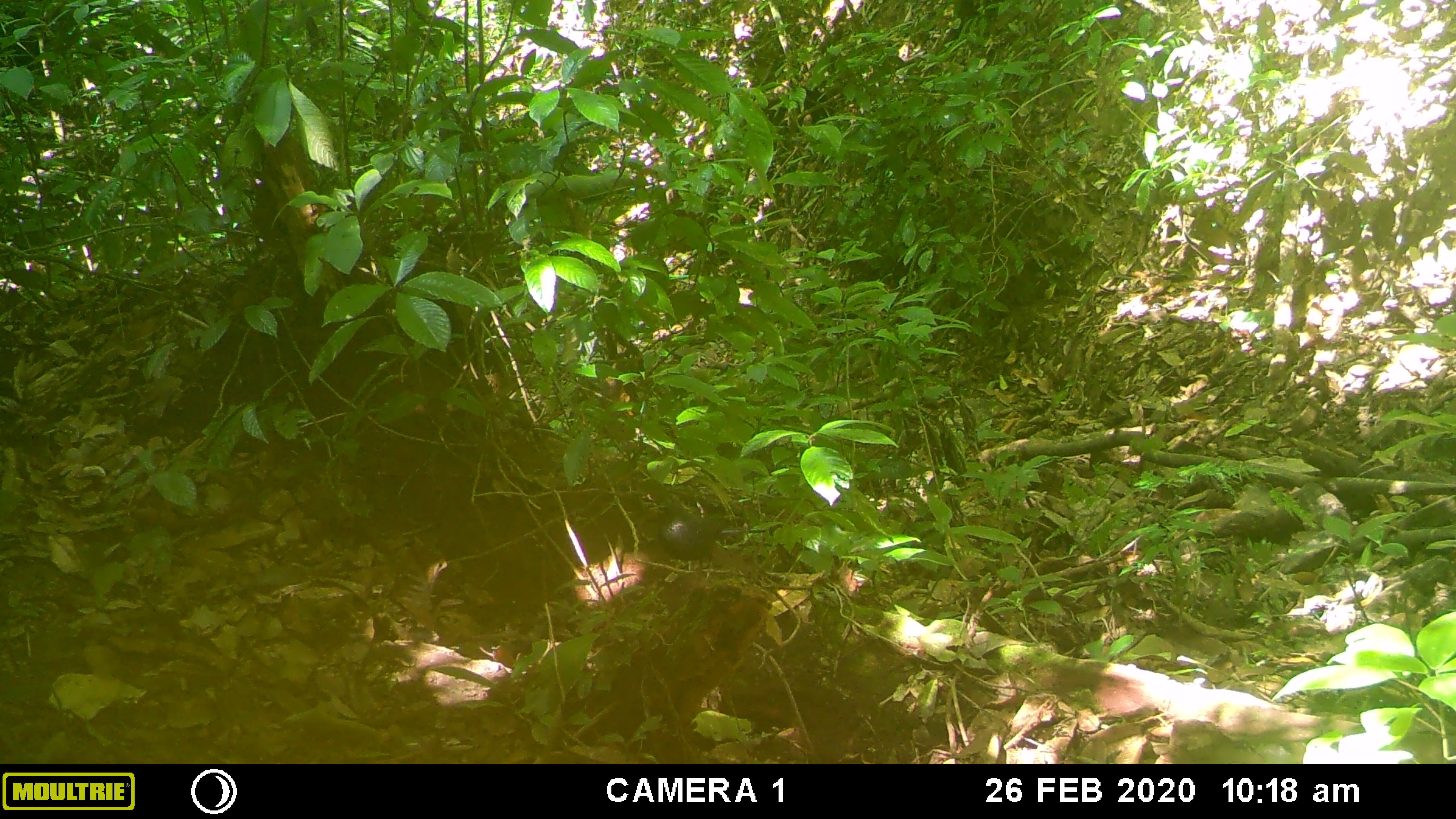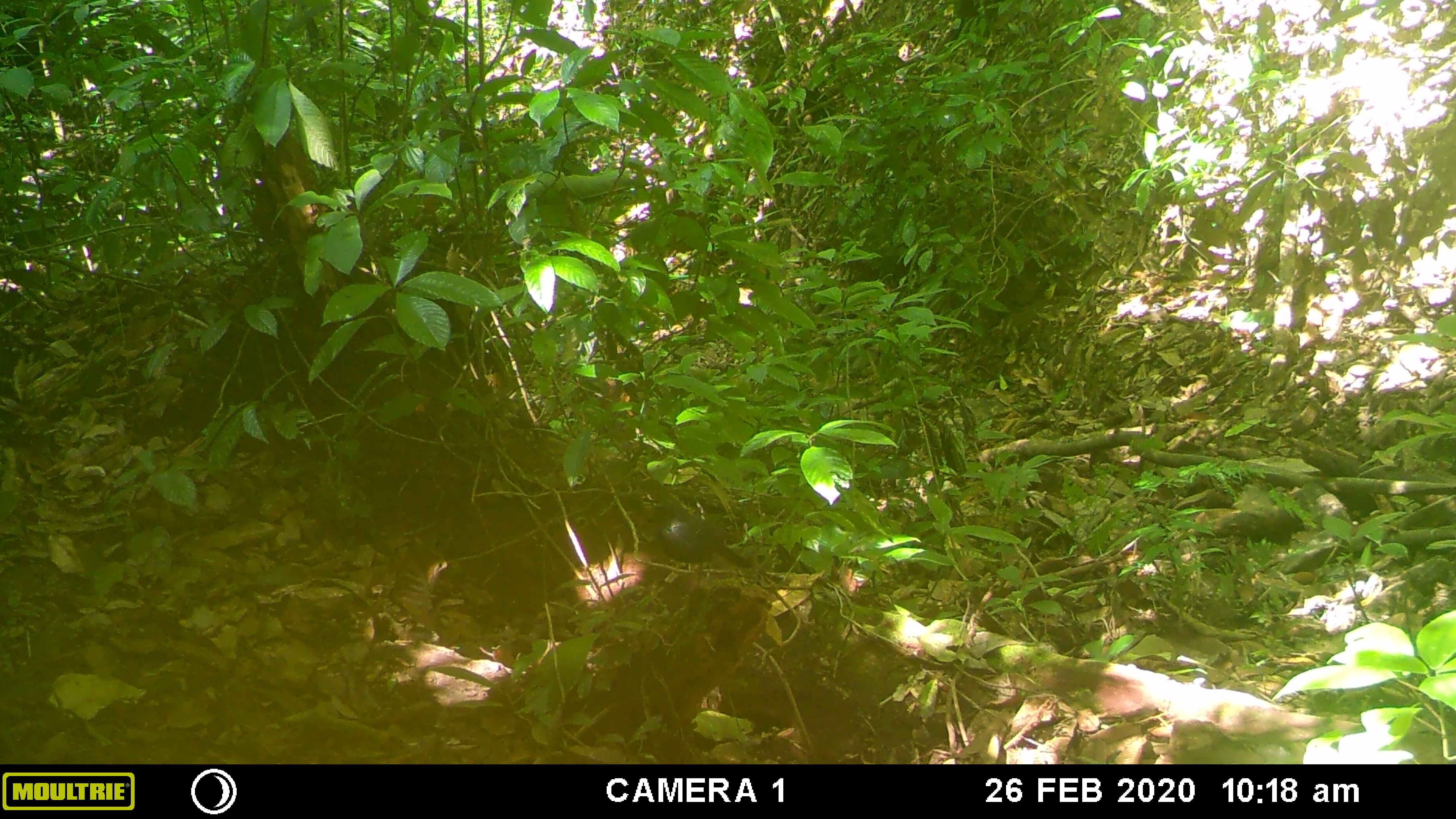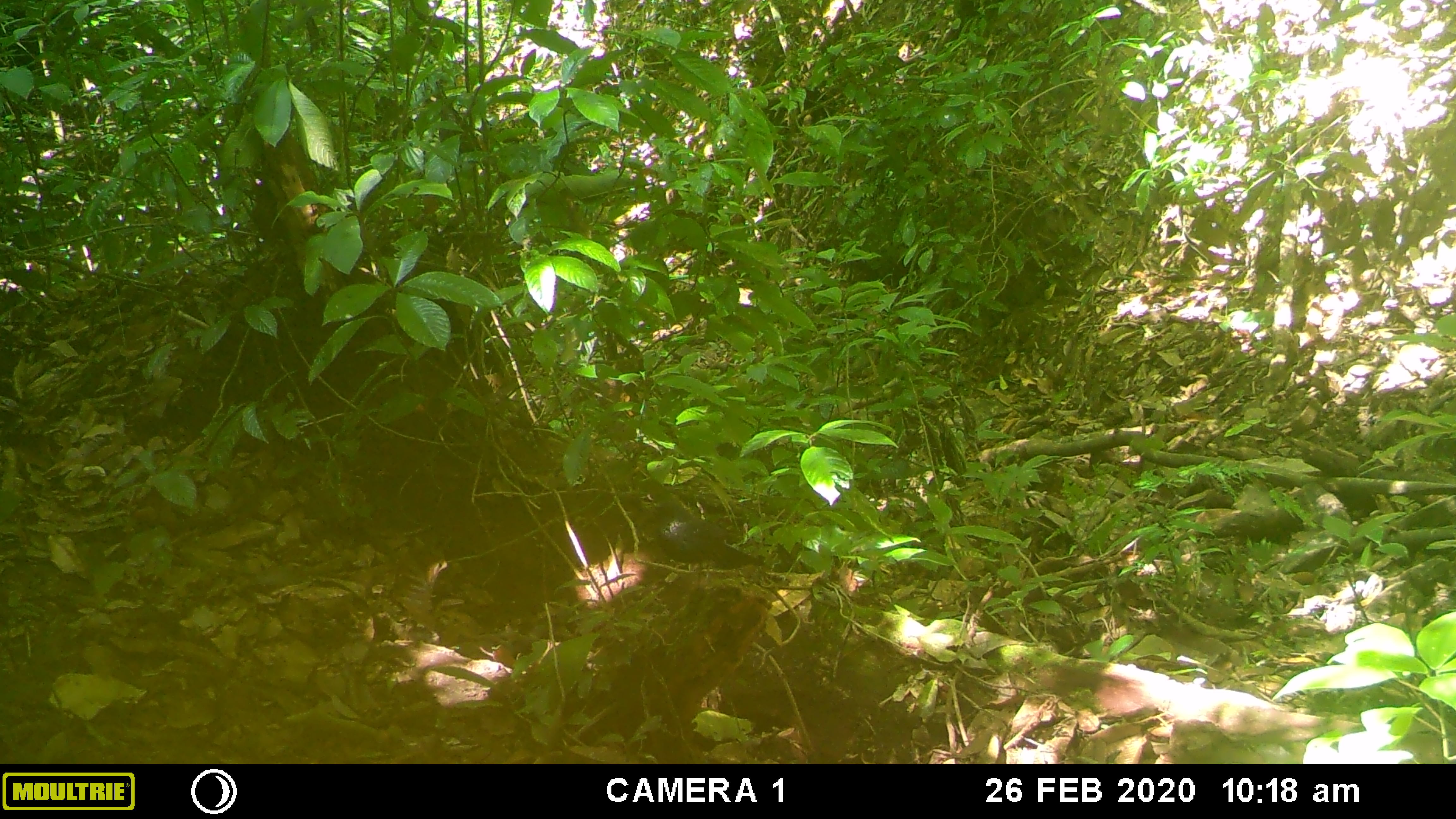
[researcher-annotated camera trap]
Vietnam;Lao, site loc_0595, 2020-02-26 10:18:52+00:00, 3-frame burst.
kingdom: Animalia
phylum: Chordata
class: Aves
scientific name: Aves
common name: bird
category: unidentified bird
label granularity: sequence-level